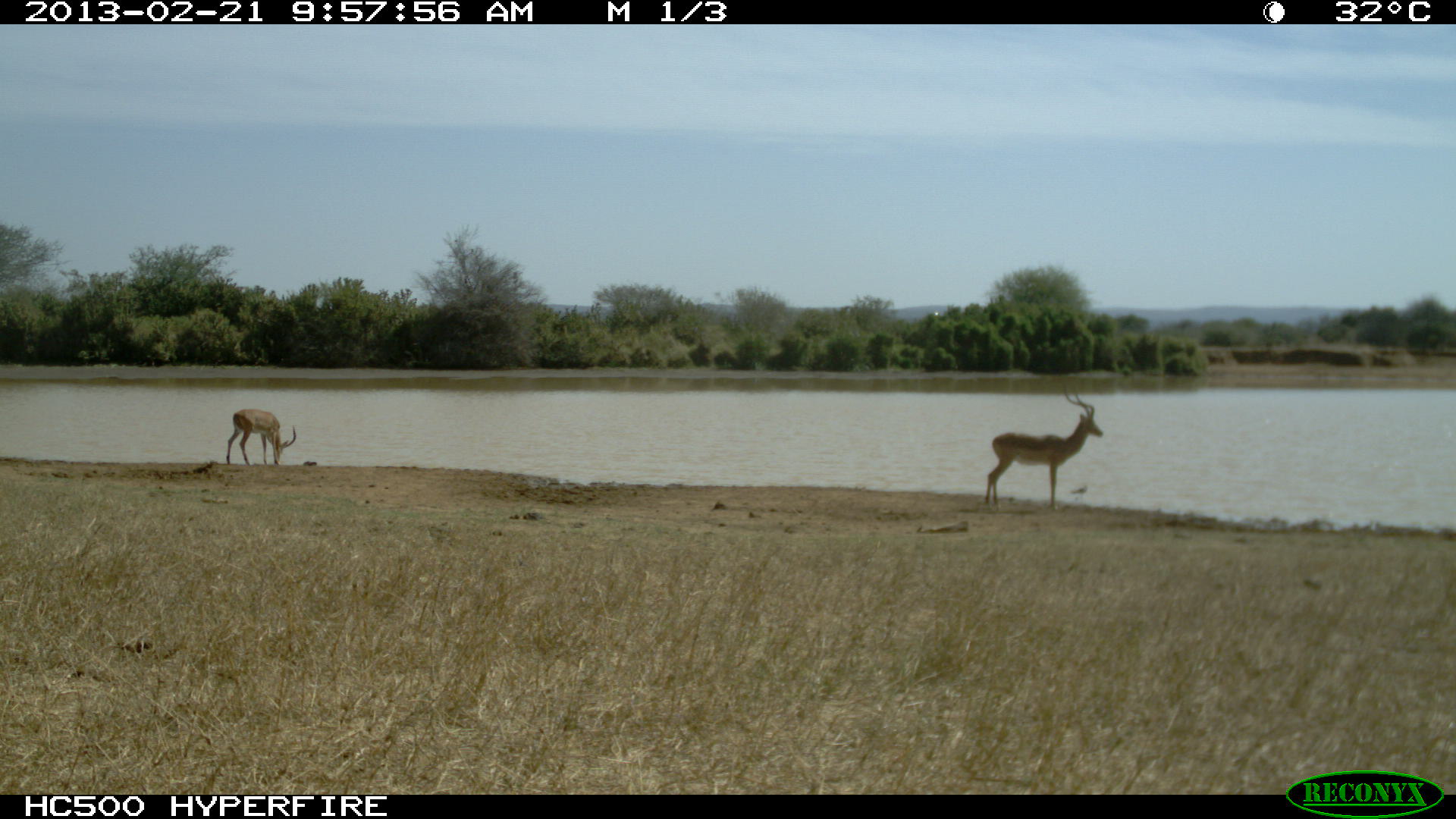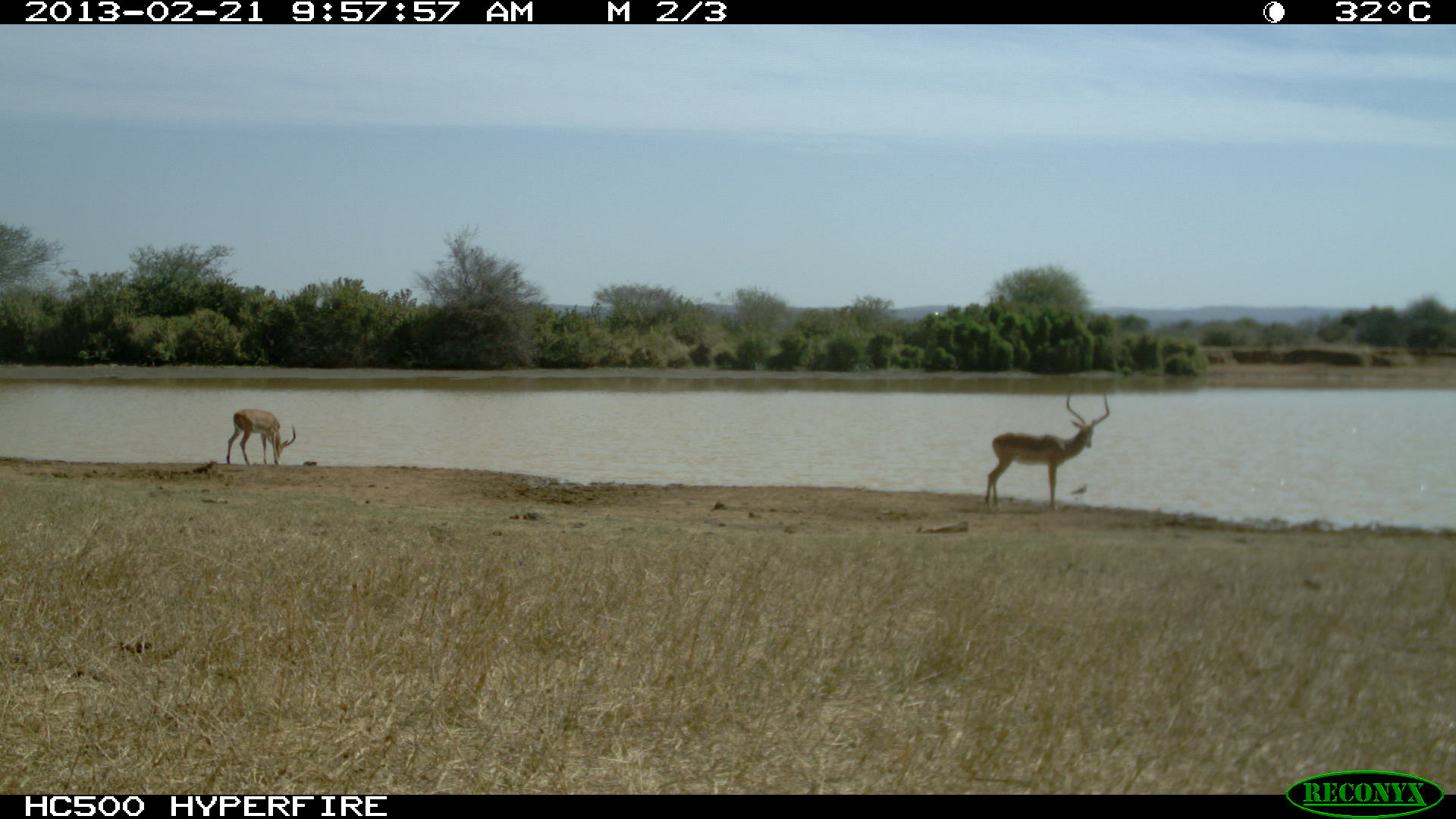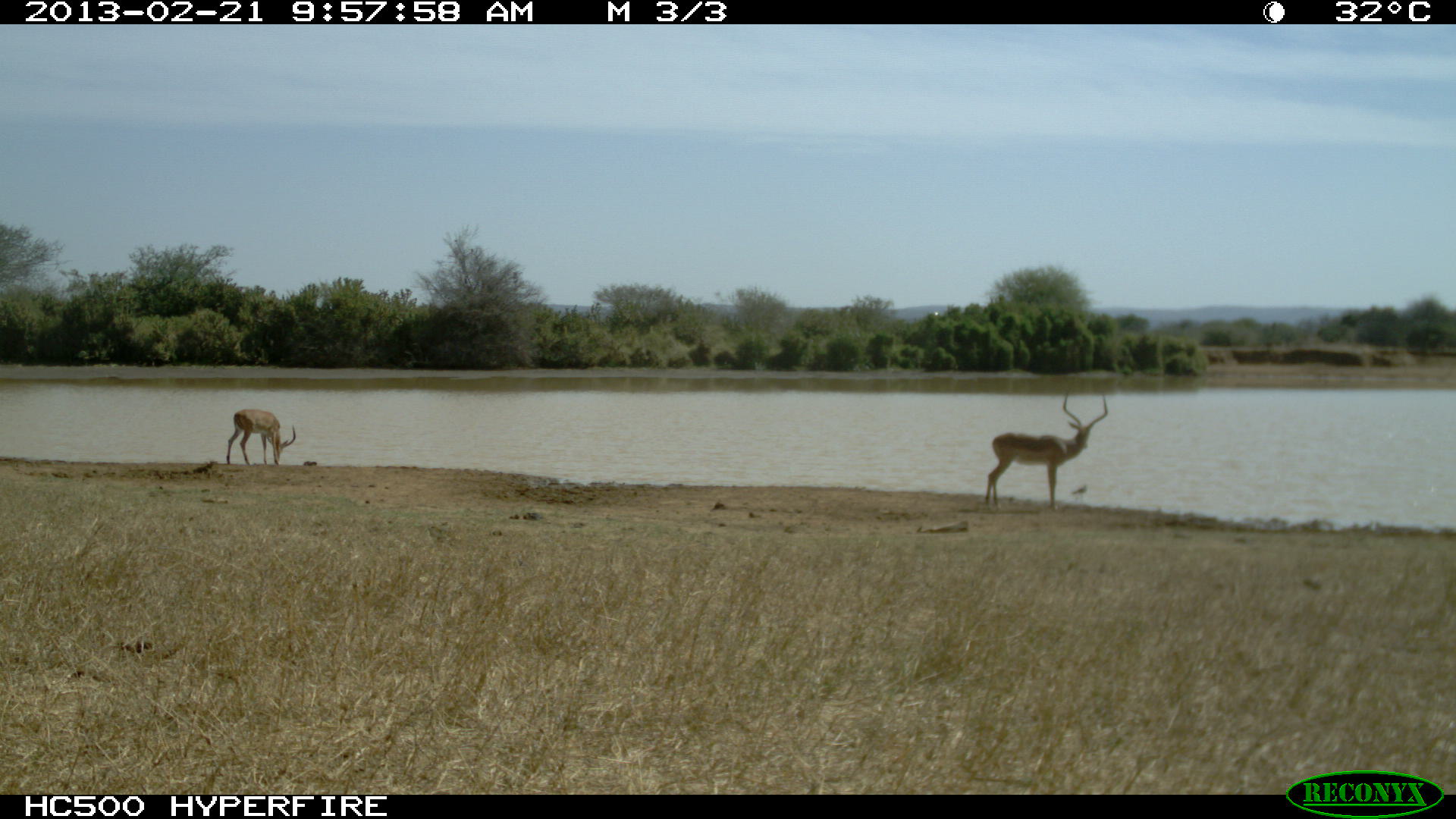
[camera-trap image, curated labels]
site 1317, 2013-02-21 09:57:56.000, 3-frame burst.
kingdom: Animalia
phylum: Chordata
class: Mammalia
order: Artiodactyla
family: Bovidae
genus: Aepyceros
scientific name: Aepyceros melampus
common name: impala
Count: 2.